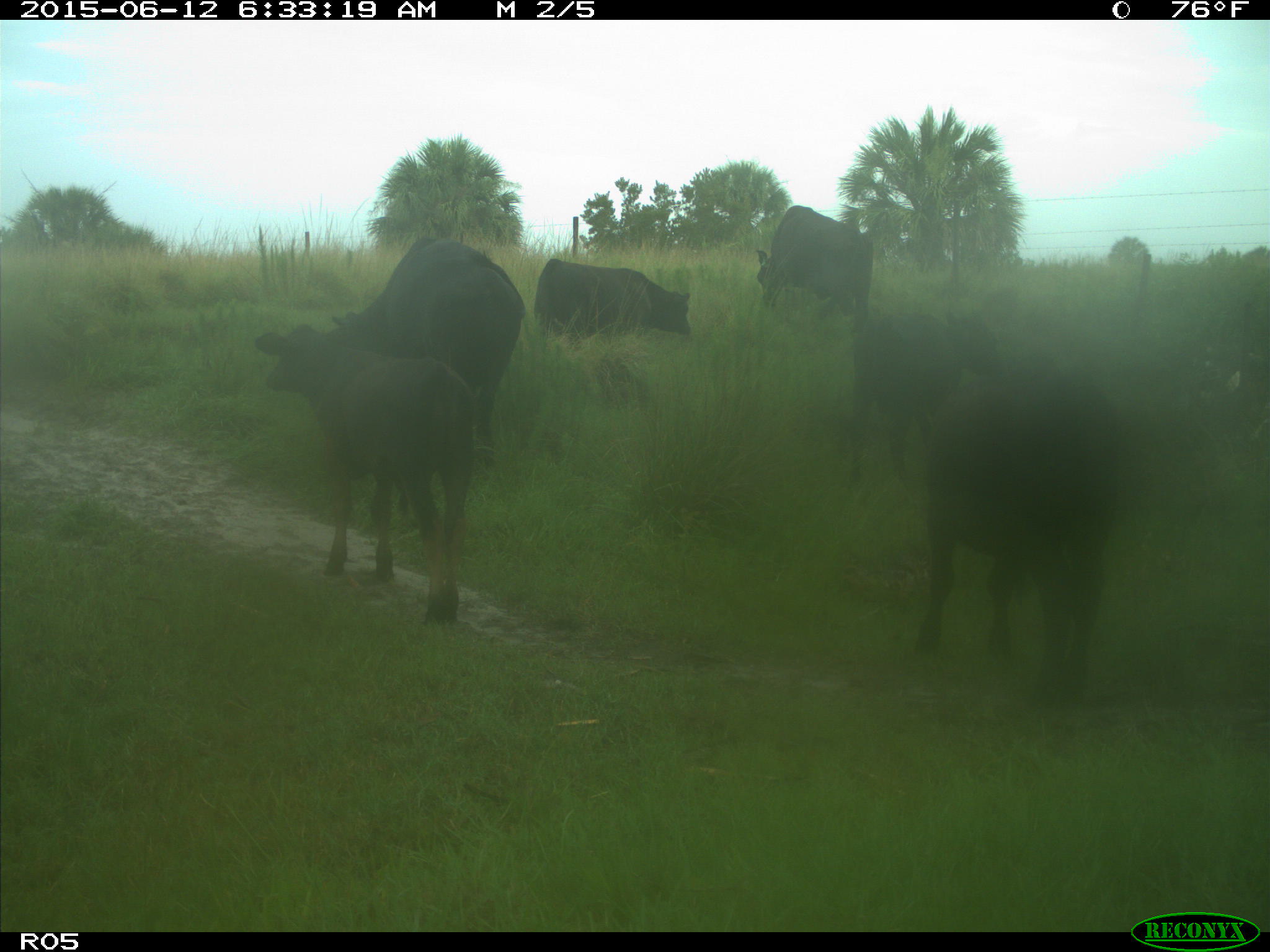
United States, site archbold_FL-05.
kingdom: Animalia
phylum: Chordata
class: Mammalia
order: Artiodactyla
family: Bovidae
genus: Bos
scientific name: Bos taurus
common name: domestic cow